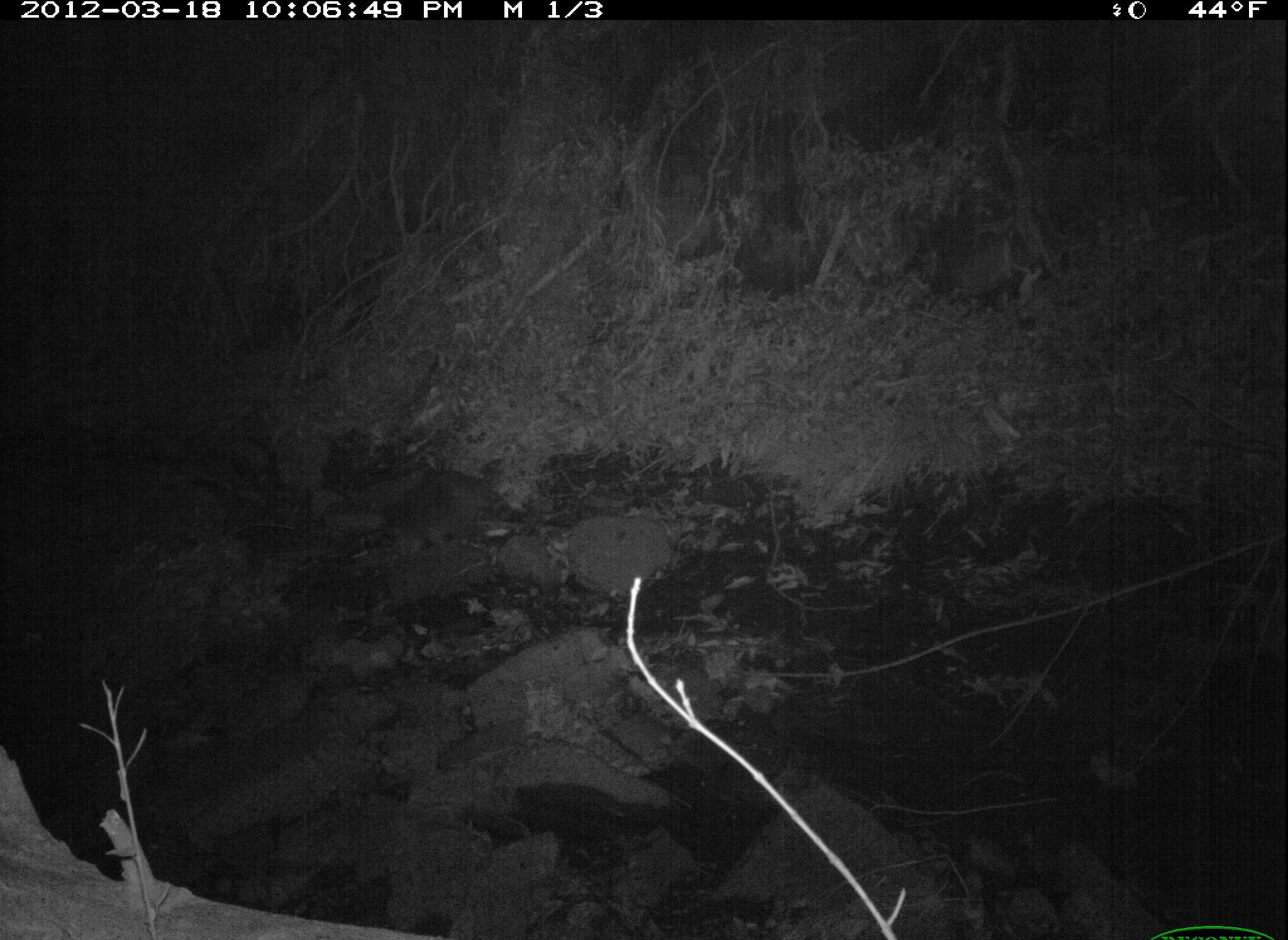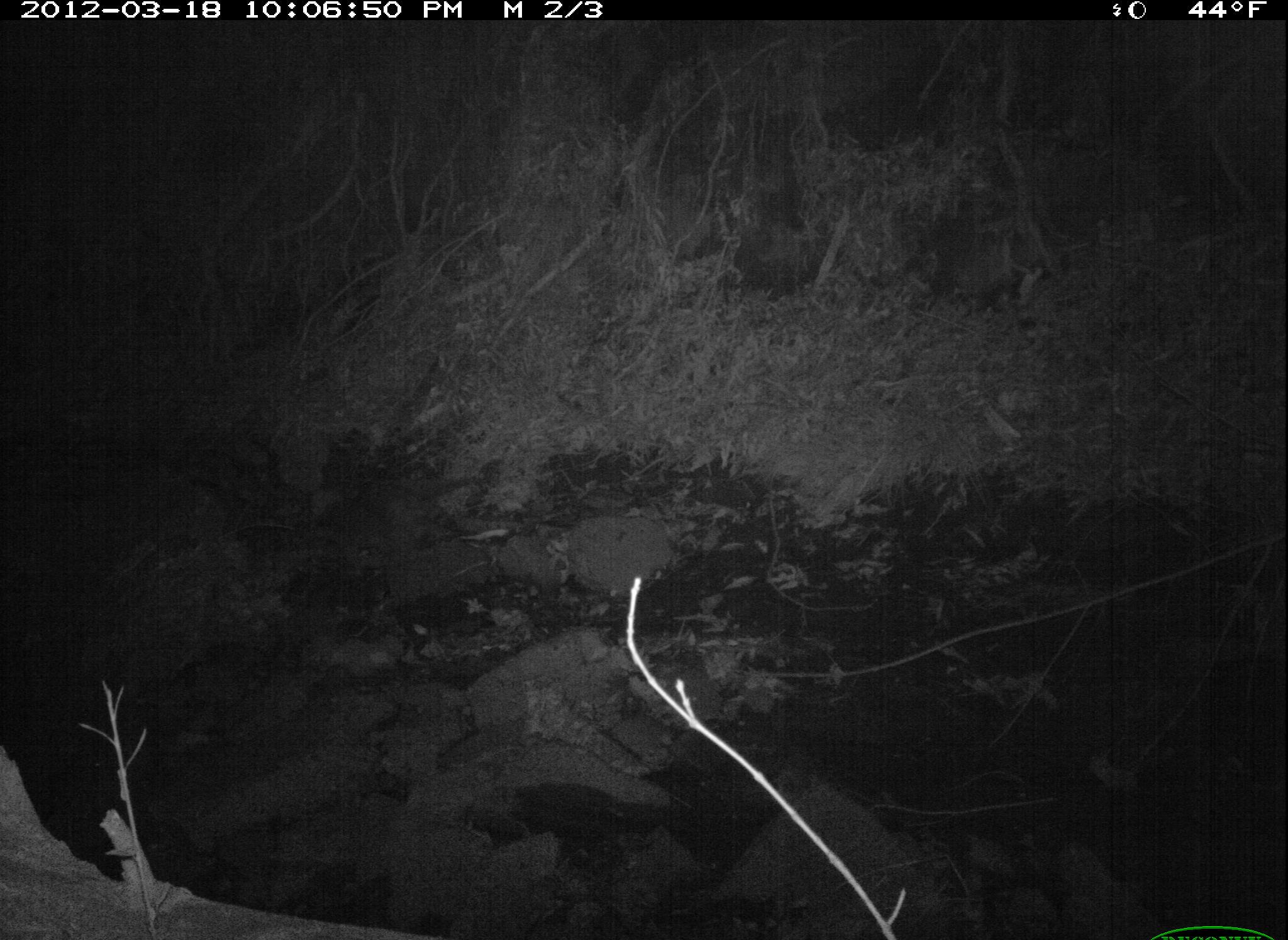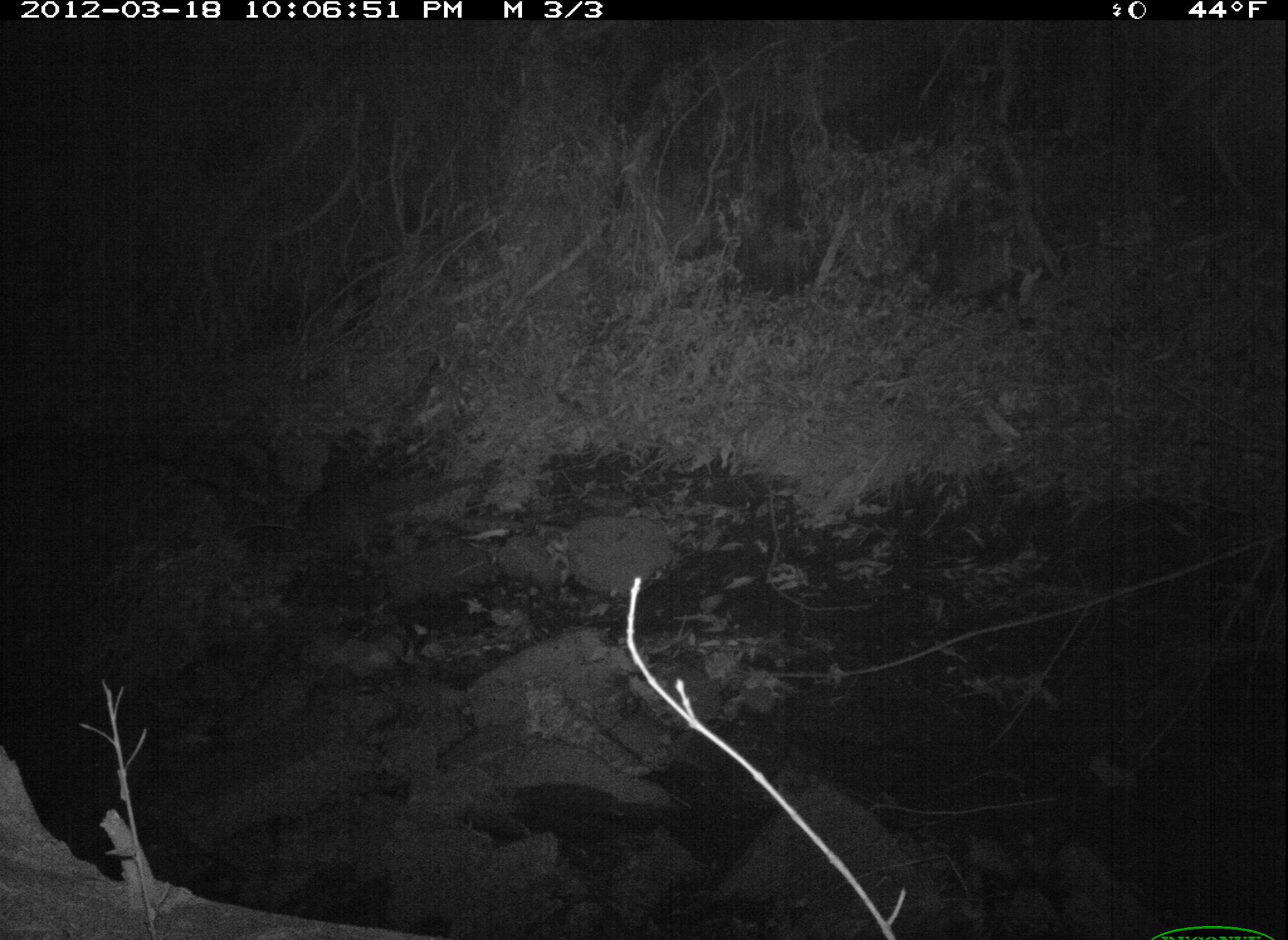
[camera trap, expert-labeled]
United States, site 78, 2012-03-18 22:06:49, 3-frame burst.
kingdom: Animalia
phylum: Chordata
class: Mammalia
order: Carnivora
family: Procyonidae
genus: Procyon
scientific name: Procyon lotor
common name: raccoon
Raccoon (Procyon lotor).